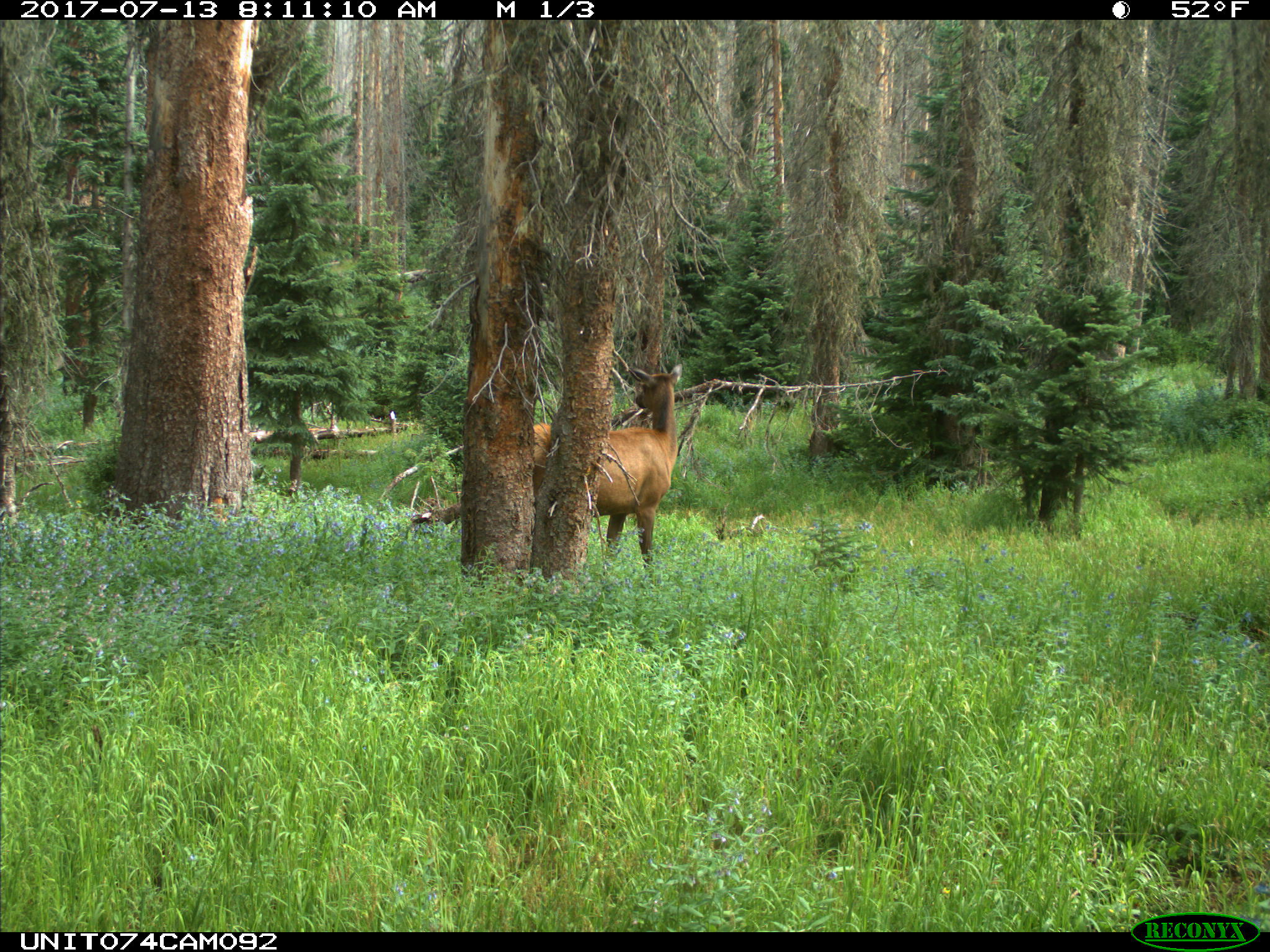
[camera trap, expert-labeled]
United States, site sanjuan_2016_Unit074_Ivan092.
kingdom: Animalia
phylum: Chordata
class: Mammalia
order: Artiodactyla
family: Cervidae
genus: Cervus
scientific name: Cervus elaphus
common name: red deer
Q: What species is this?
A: Cervus elaphus (red deer).